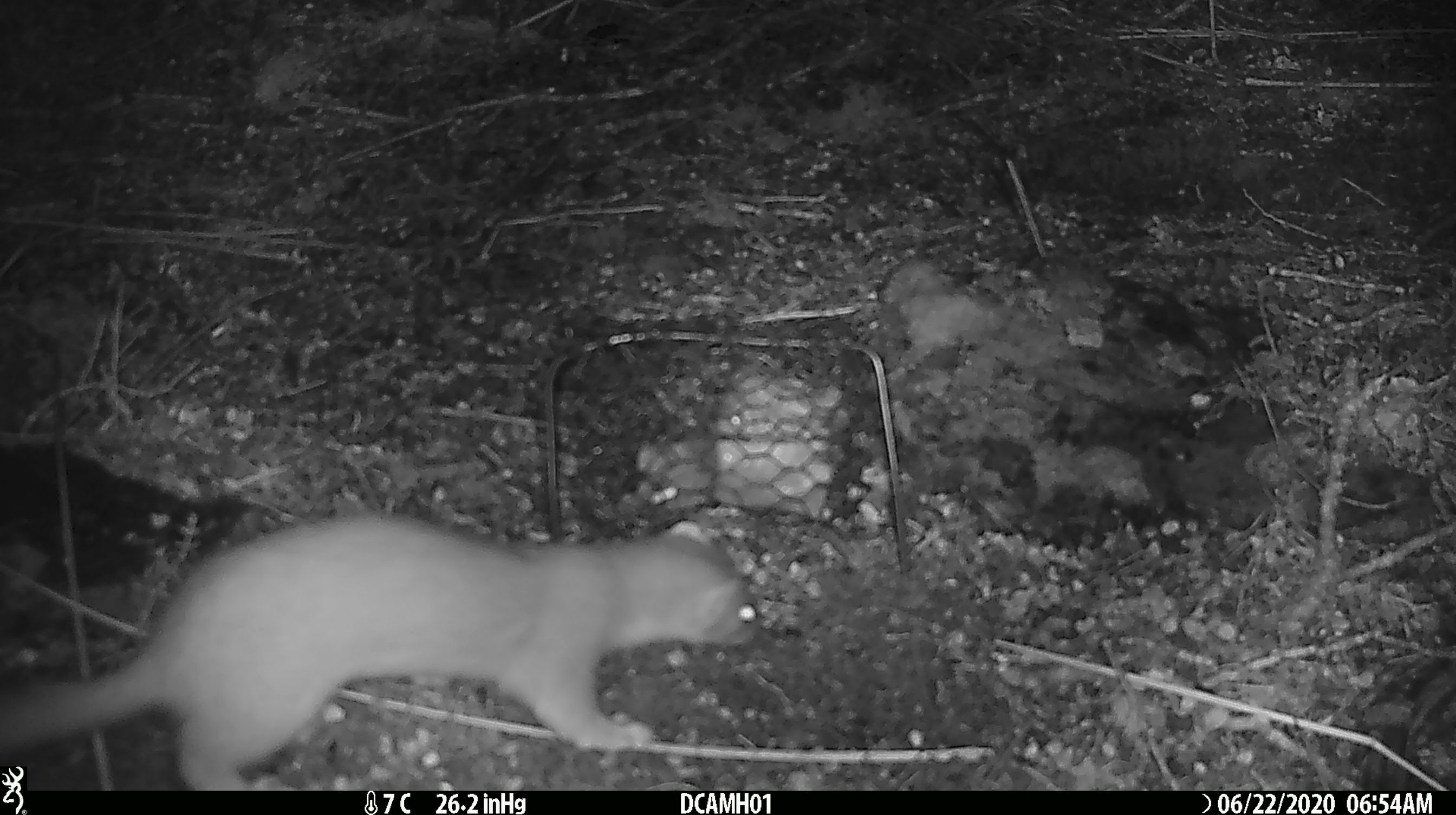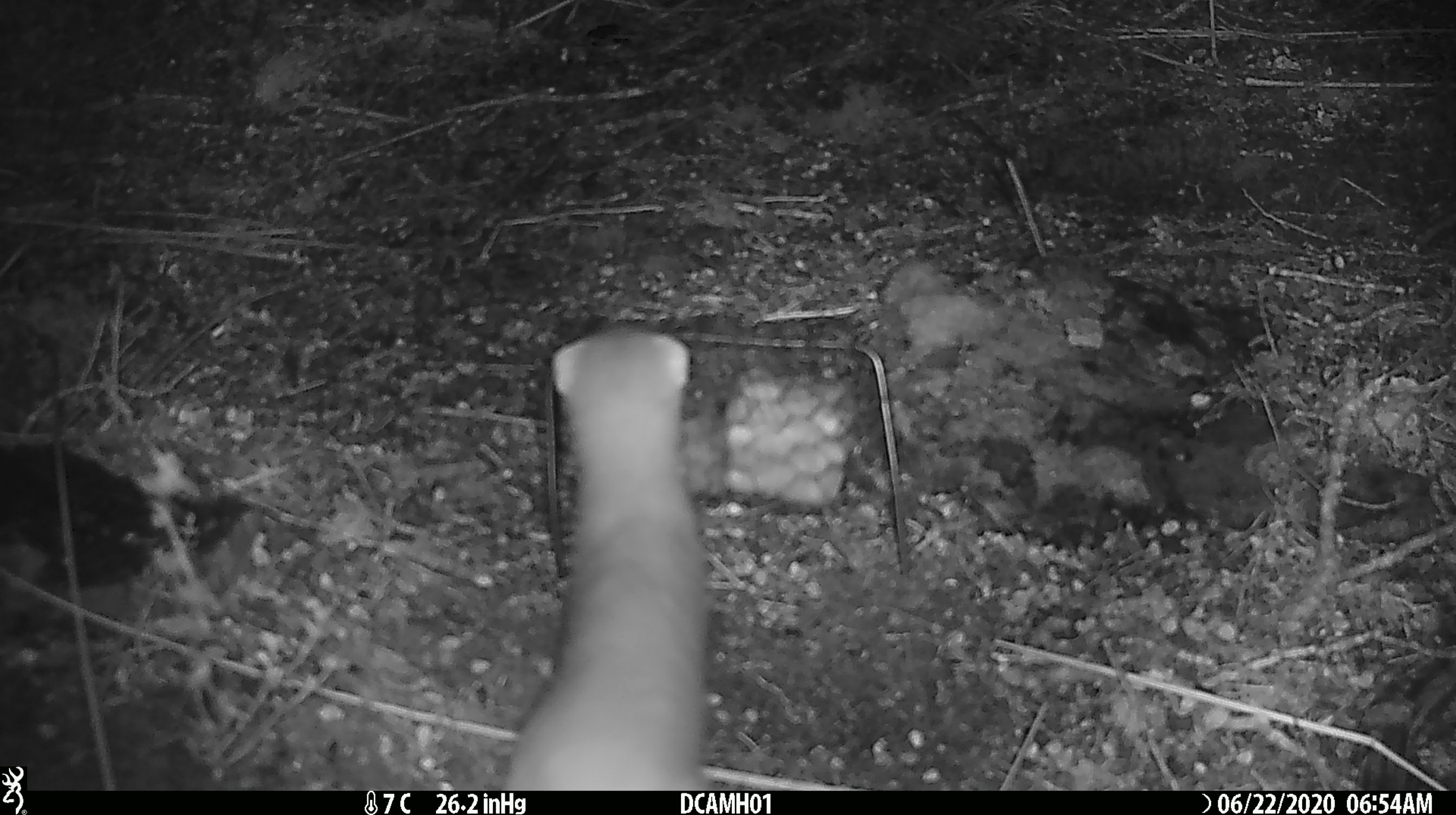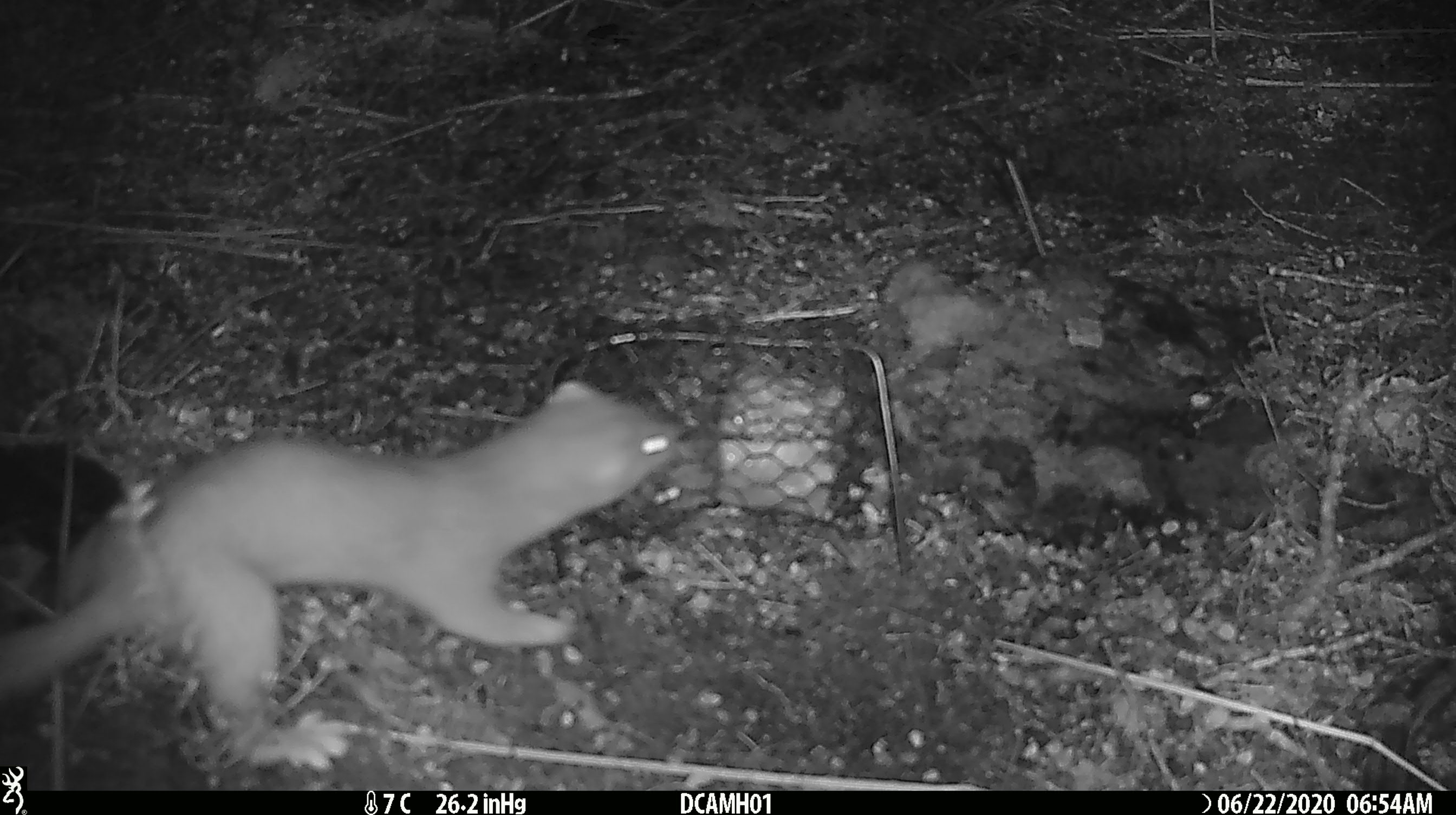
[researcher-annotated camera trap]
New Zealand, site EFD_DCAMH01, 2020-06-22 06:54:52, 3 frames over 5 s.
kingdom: Animalia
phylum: Chordata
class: Mammalia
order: Carnivora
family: Mustelidae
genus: Mustela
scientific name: Mustela erminea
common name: stoat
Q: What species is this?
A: Stoat (Mustela erminea).